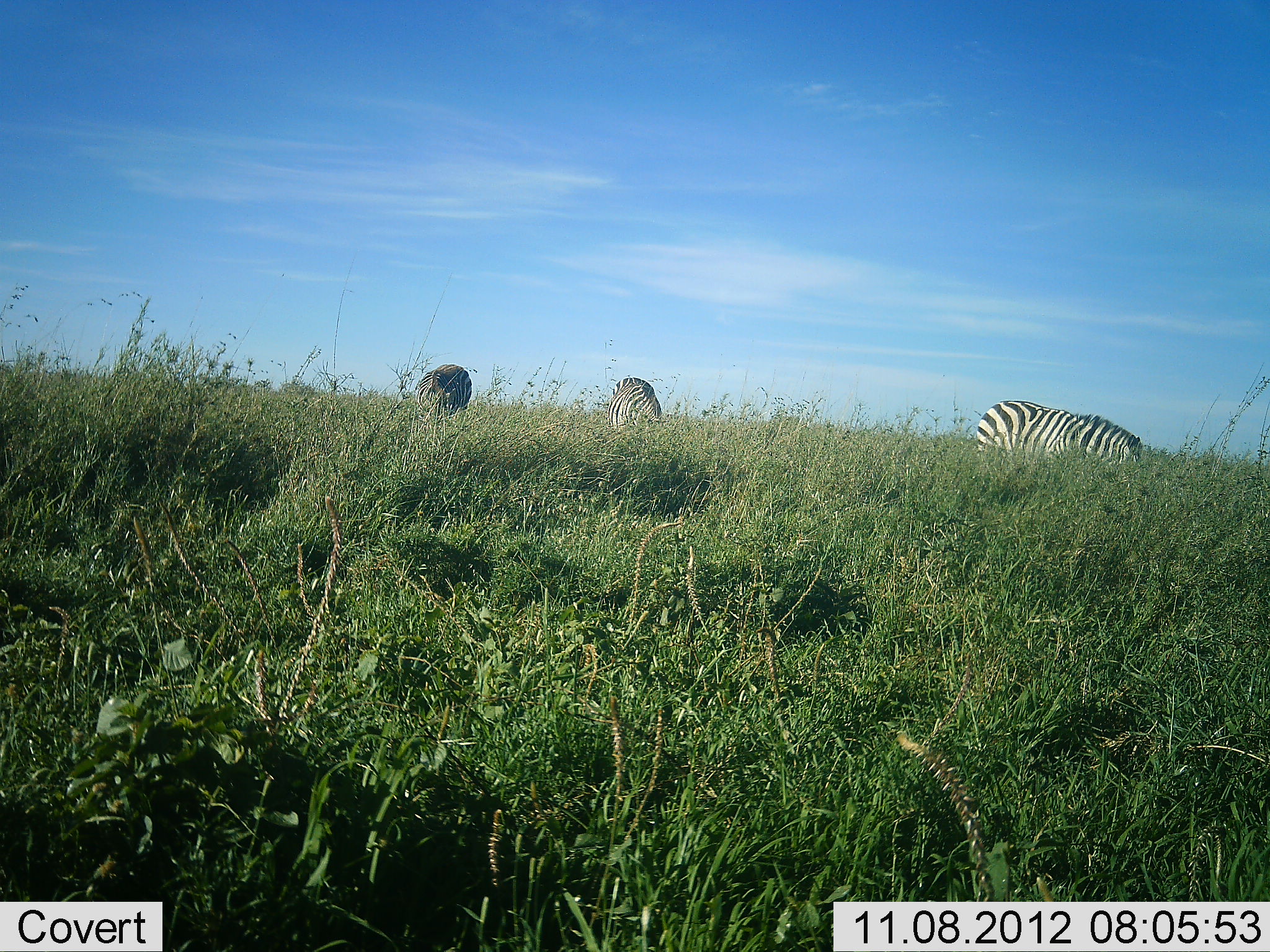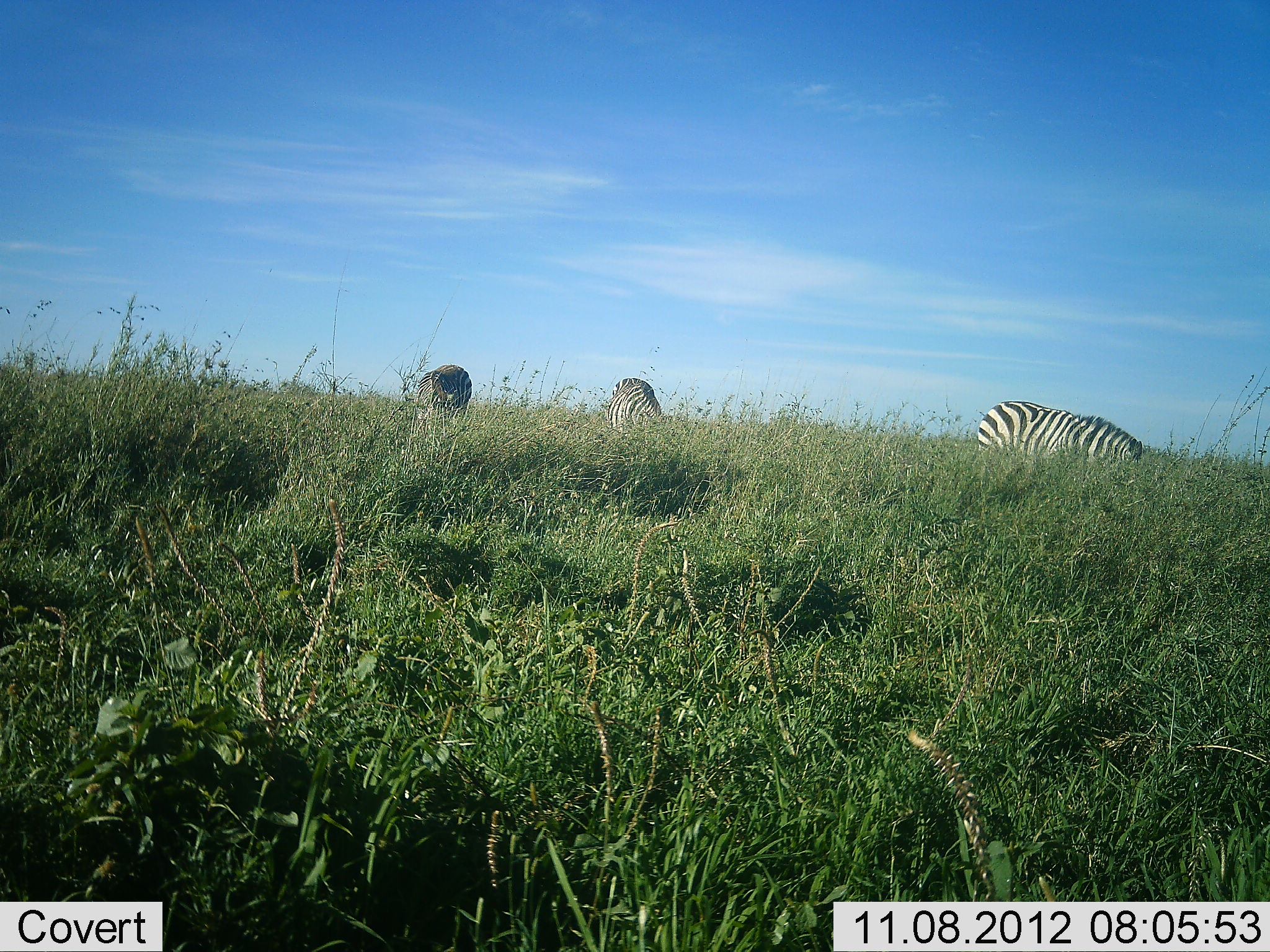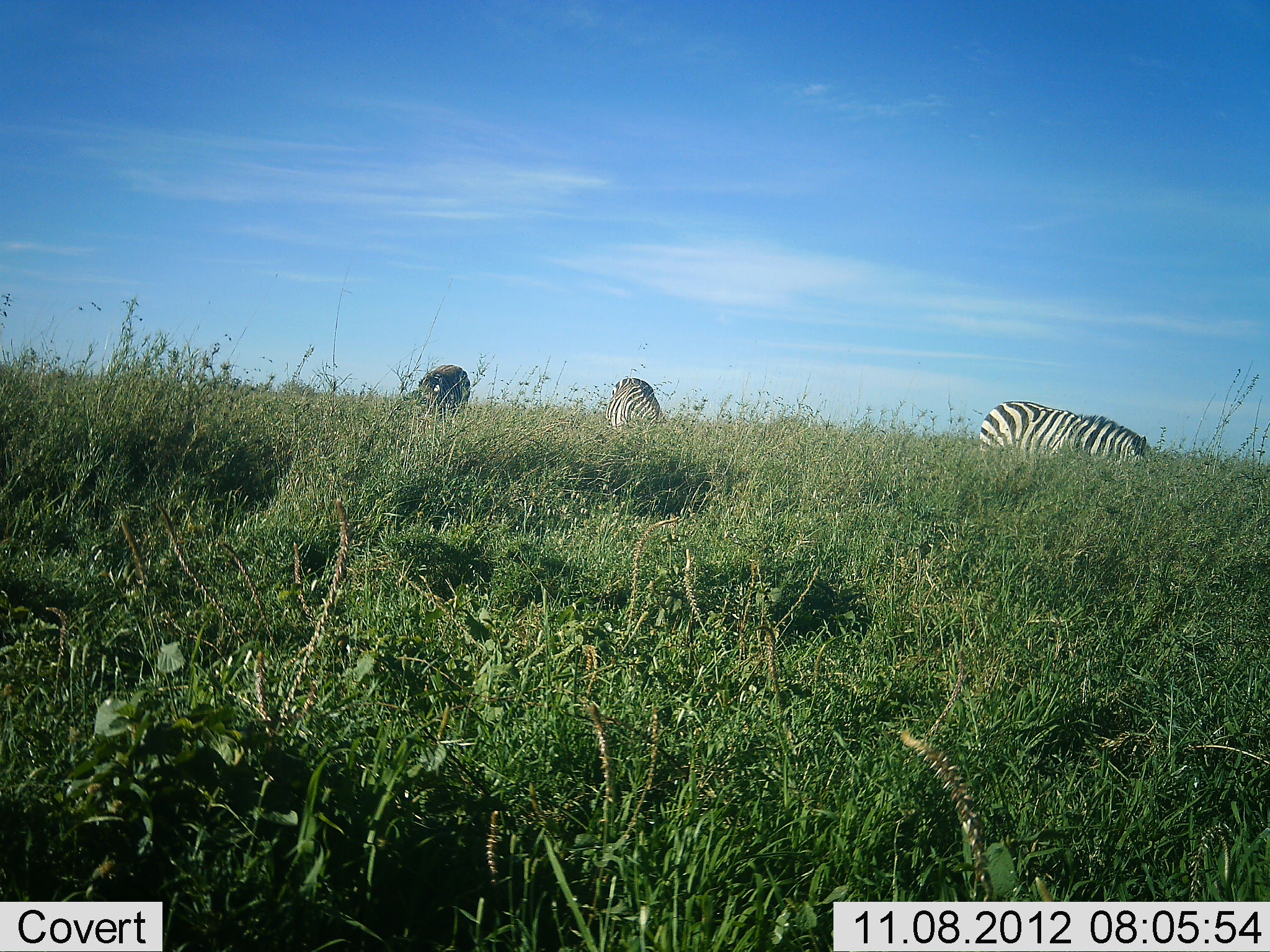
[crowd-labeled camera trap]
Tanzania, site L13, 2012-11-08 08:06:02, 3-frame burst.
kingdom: Animalia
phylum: Chordata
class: Mammalia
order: Perissodactyla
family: Equidae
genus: Equus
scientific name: Equus quagga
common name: plains zebra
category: zebra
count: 3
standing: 40%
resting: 0%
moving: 0%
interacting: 0%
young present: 0%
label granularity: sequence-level